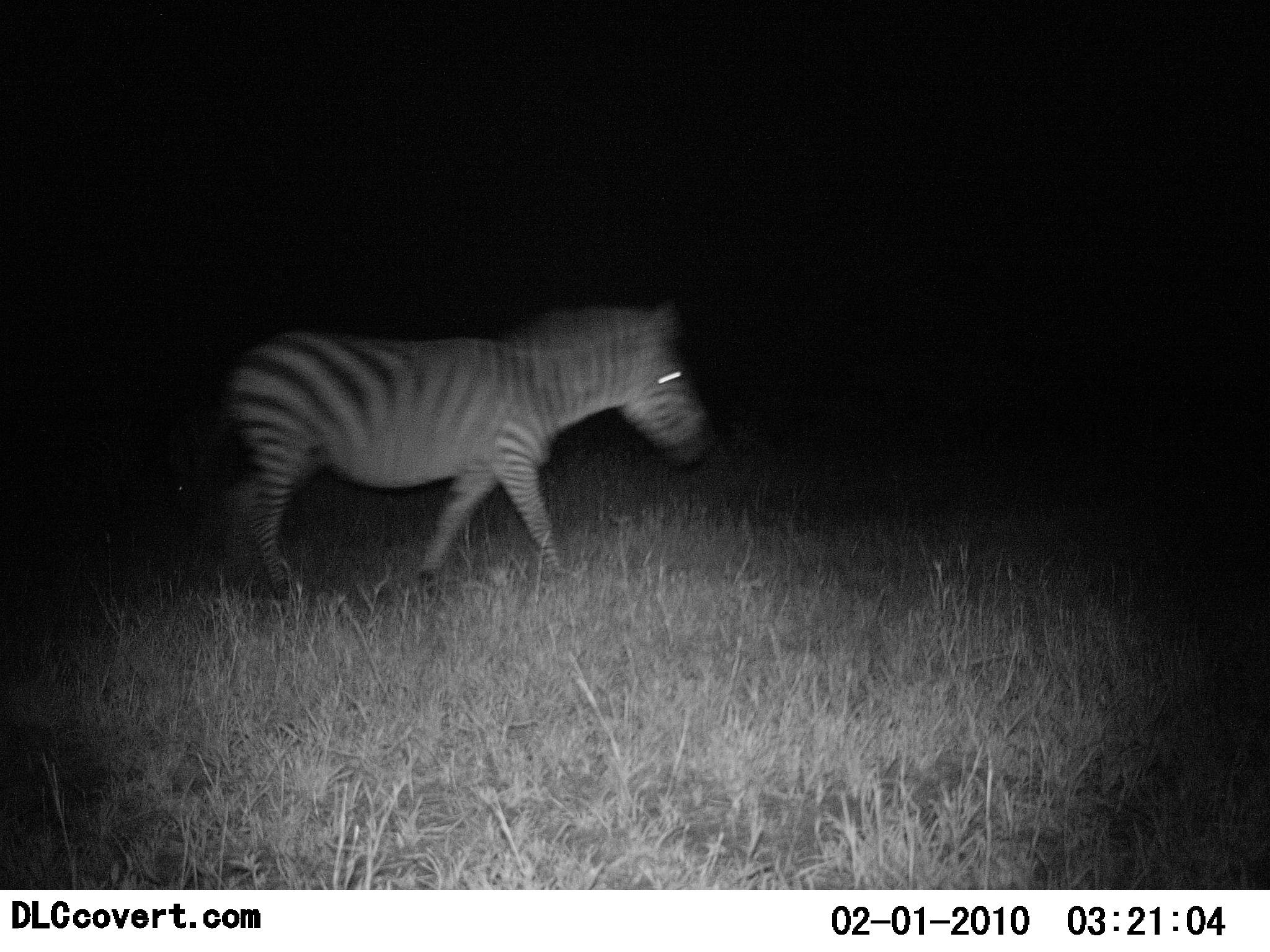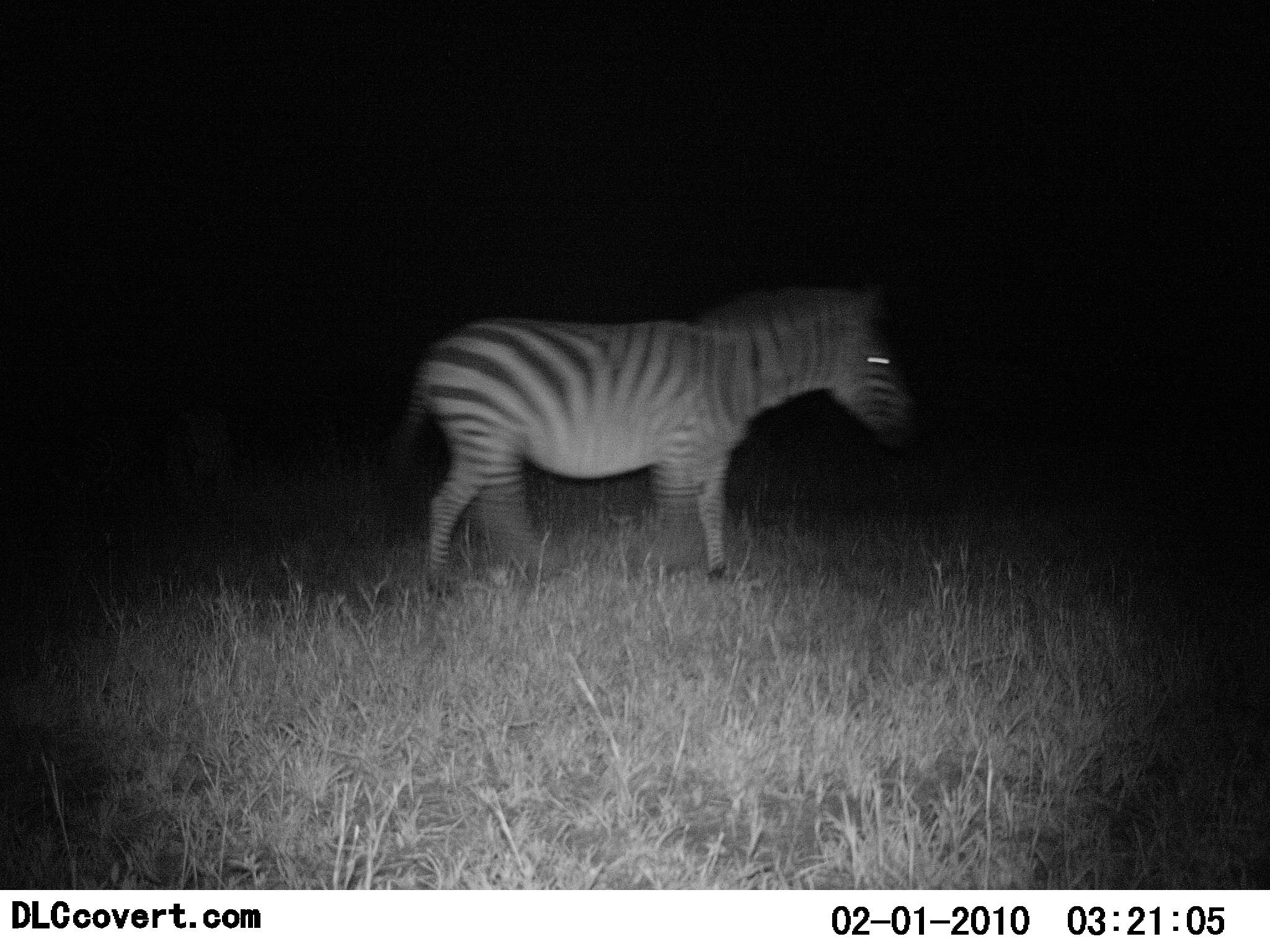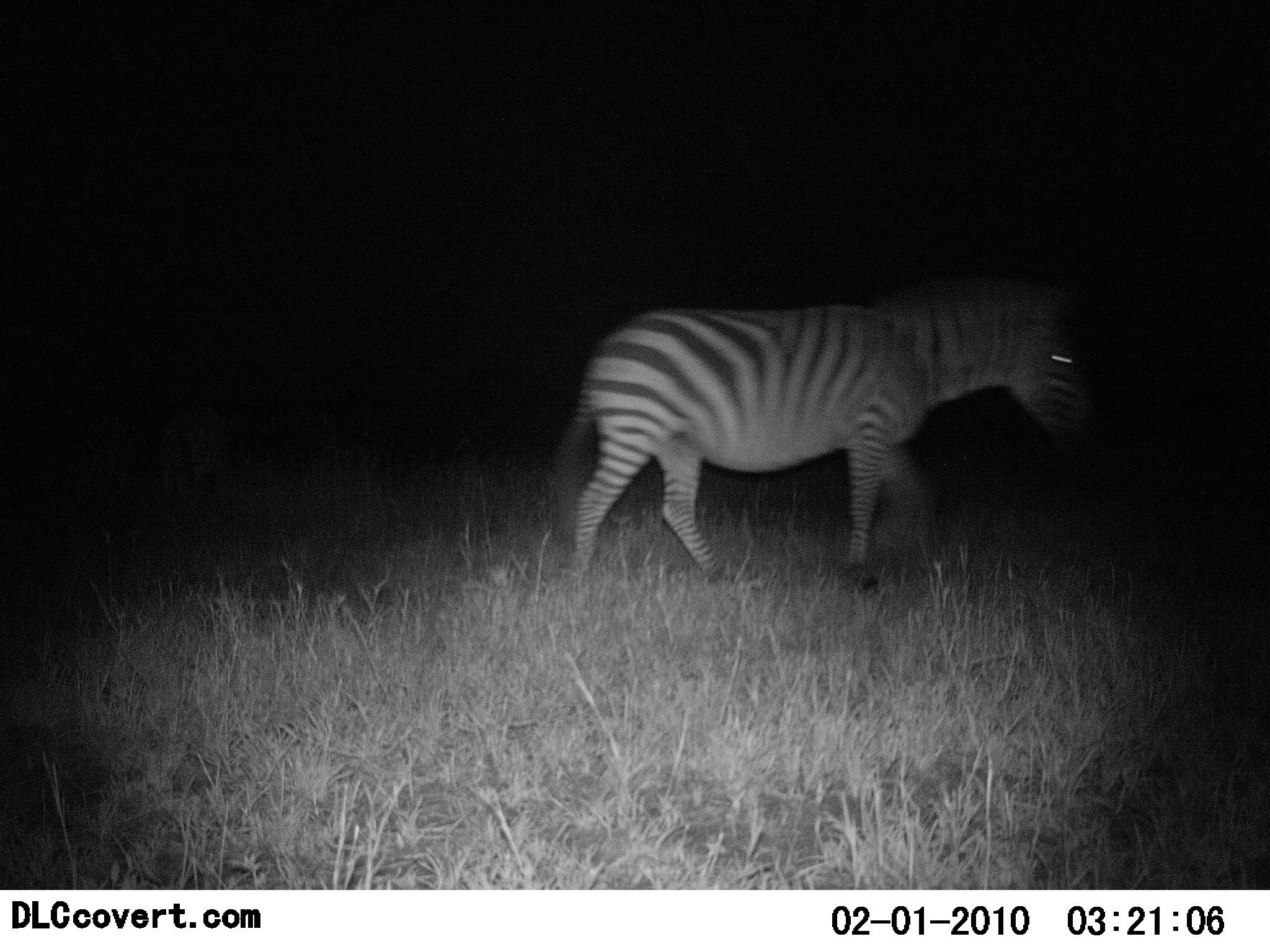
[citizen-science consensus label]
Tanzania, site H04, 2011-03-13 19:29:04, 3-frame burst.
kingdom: Animalia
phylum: Chordata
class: Mammalia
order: Perissodactyla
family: Equidae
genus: Equus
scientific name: Equus quagga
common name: plains zebra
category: zebra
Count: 1.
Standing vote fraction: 0%.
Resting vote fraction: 0%.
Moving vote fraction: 100%.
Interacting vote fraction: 0%.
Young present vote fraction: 0%.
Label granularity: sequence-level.